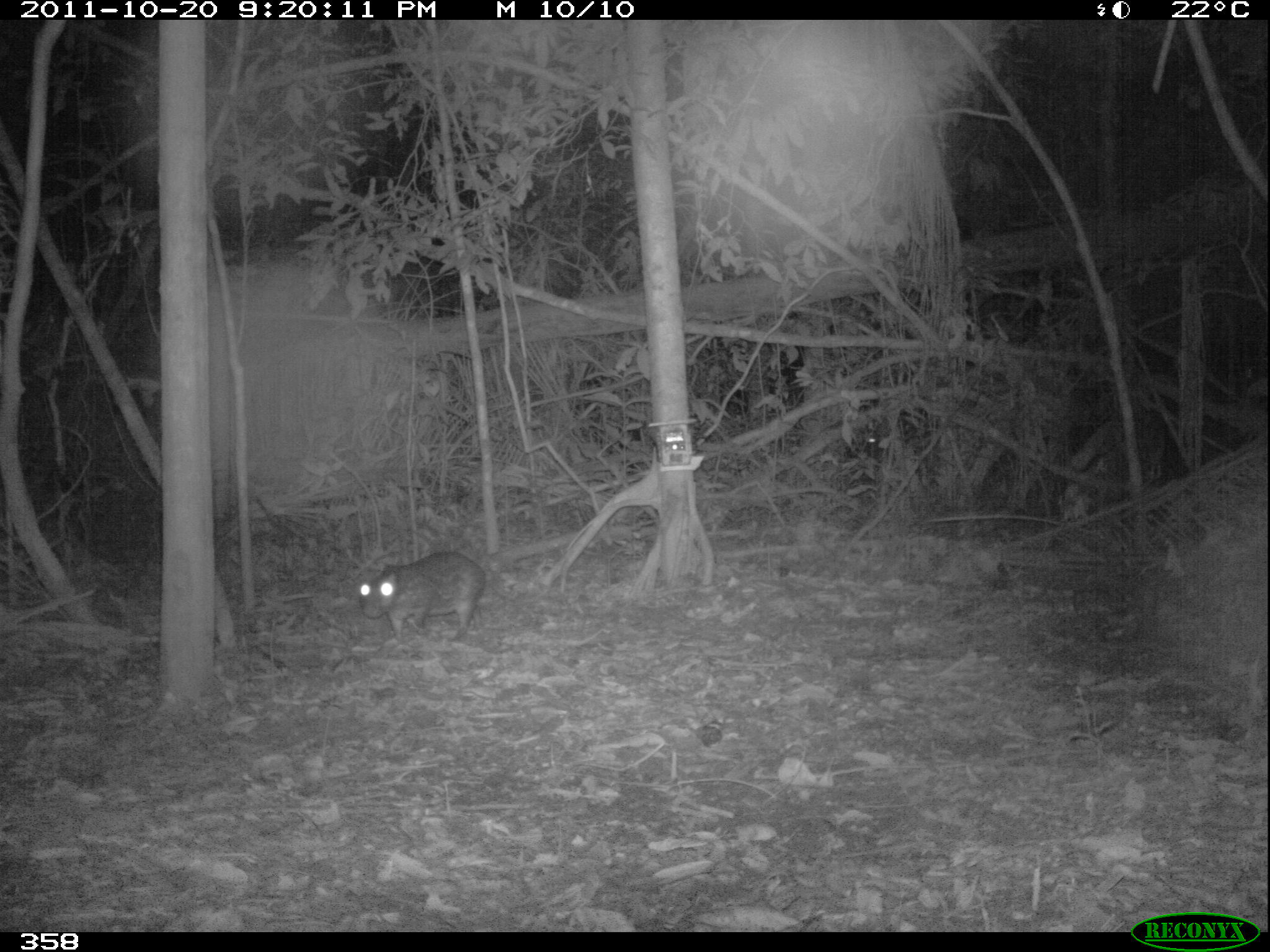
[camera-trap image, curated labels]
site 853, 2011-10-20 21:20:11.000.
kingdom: Animalia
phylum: Chordata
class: Mammalia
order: Rodentia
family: Cuniculidae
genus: Cuniculus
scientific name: Cuniculus paca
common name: spotted paca